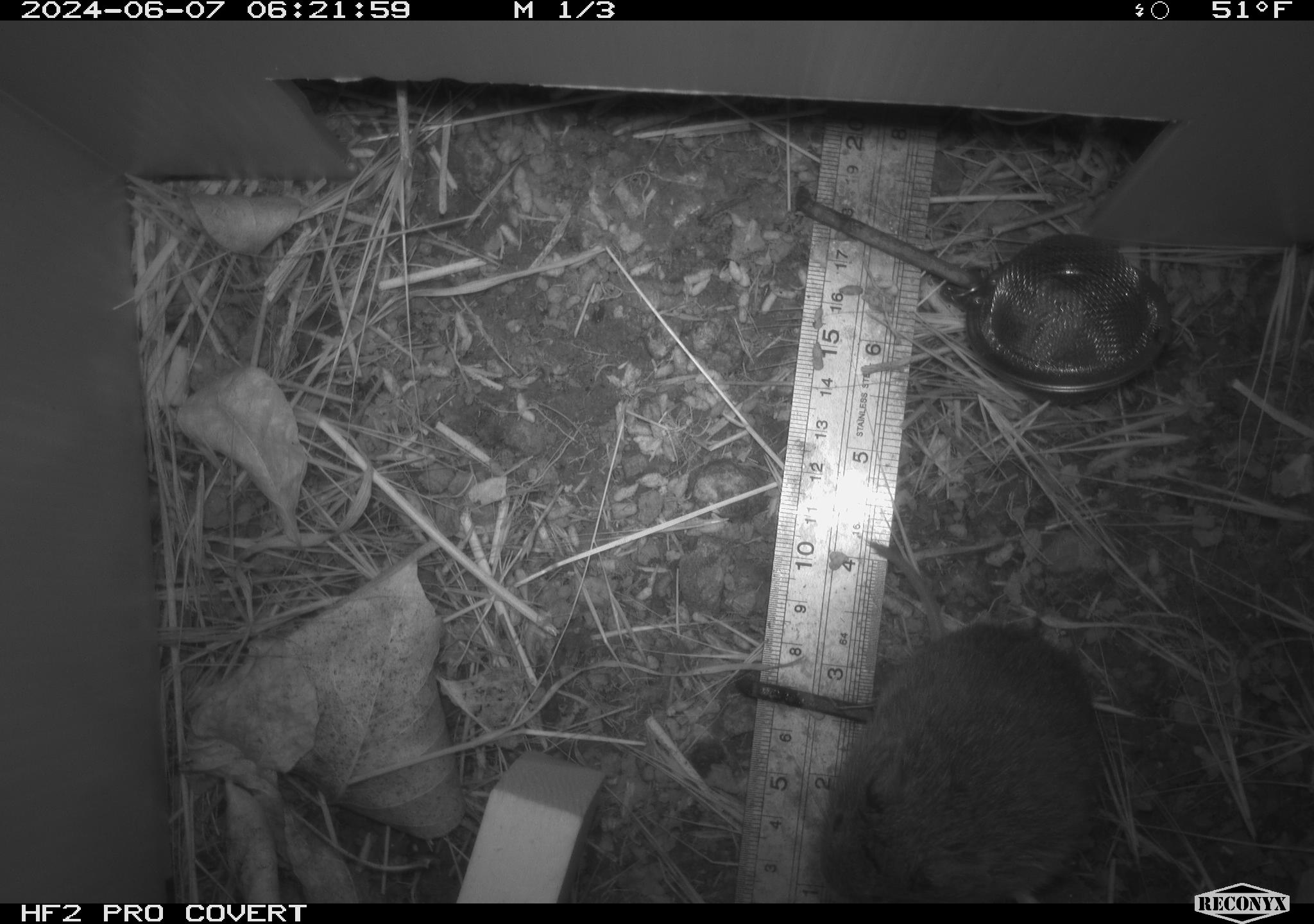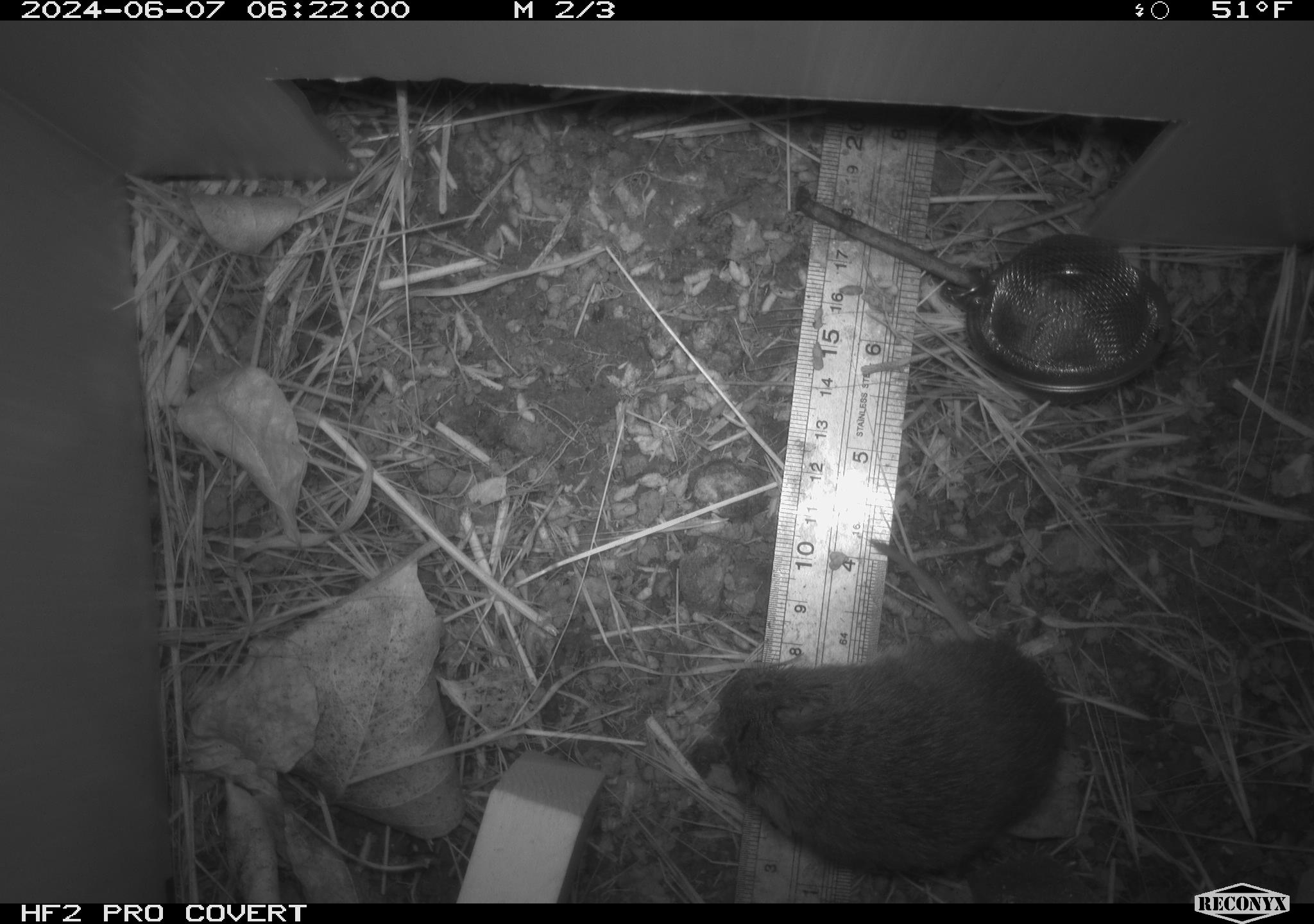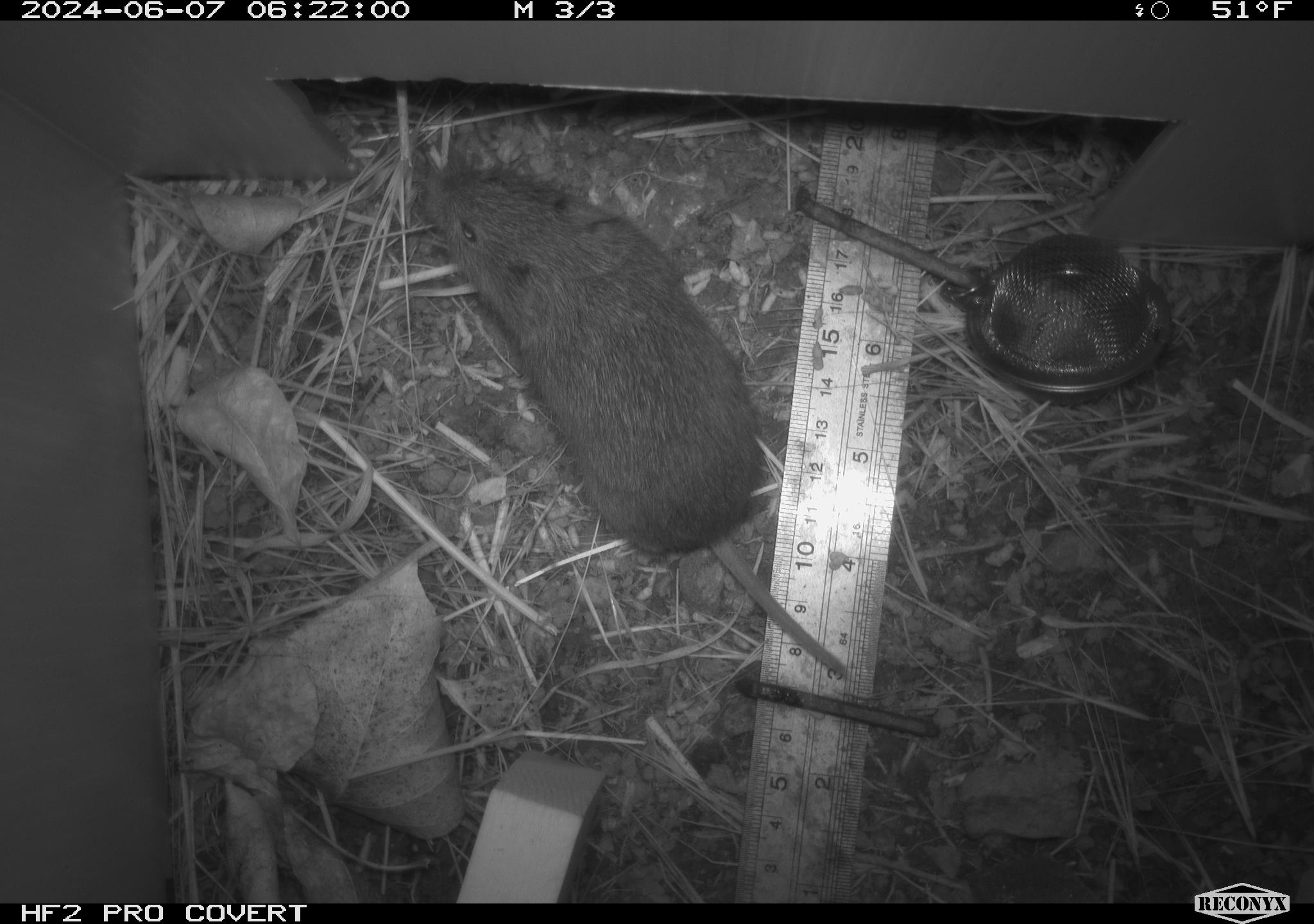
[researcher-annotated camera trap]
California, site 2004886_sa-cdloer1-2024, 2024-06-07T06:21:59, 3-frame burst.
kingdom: Animalia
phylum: Chordata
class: Mammalia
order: Rodentia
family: Cricetidae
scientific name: Arvicolinae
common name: voles, lemmings, and muskrats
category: arvicolinae subfamily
Arvicolinae subfamily (voles, lemmings, and muskrats) (Arvicolinae).